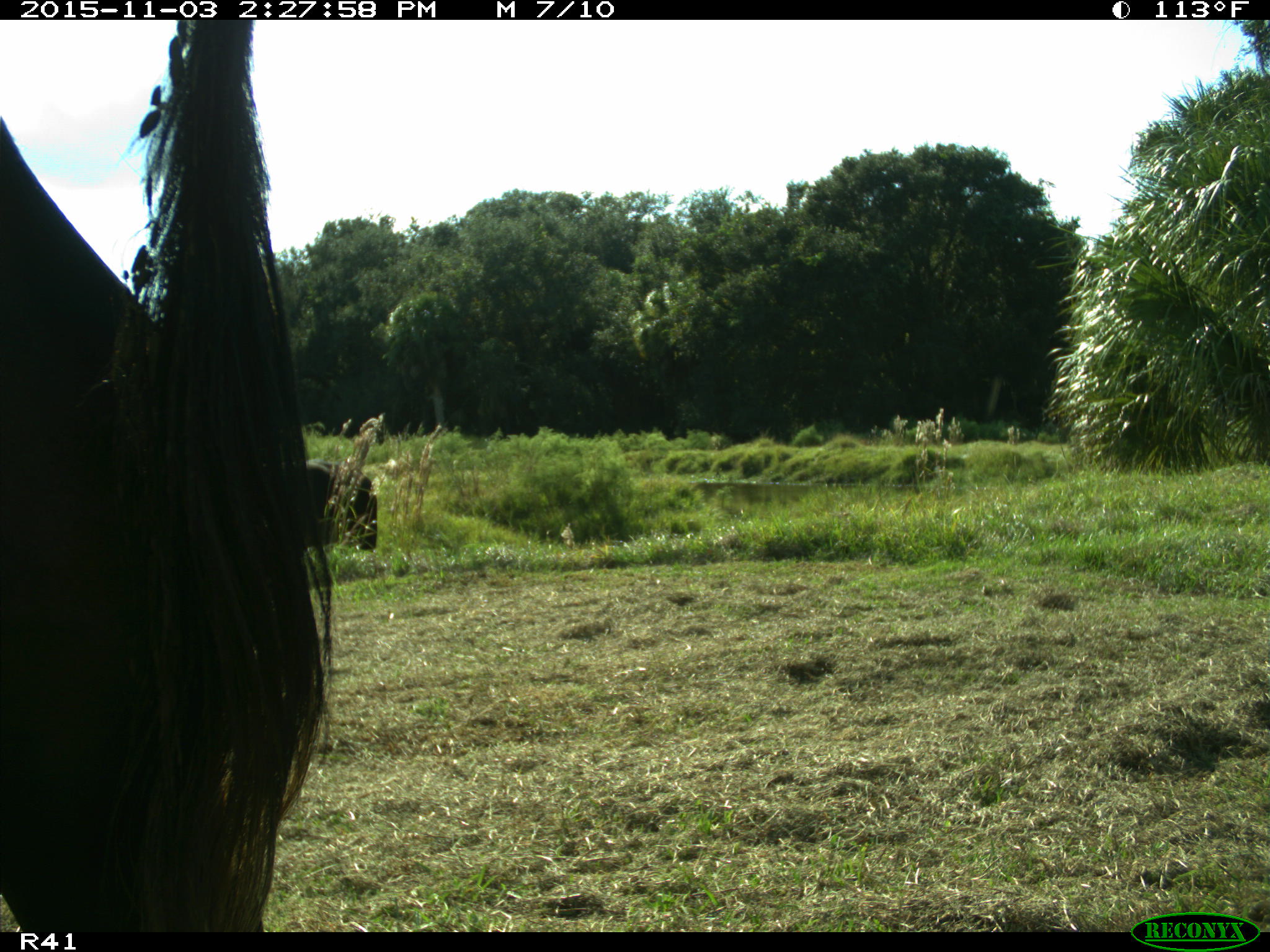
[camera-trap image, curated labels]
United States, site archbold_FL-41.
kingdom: Animalia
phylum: Chordata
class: Mammalia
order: Artiodactyla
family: Bovidae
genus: Bos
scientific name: Bos taurus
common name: domestic cow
Bos taurus (domestic cow).